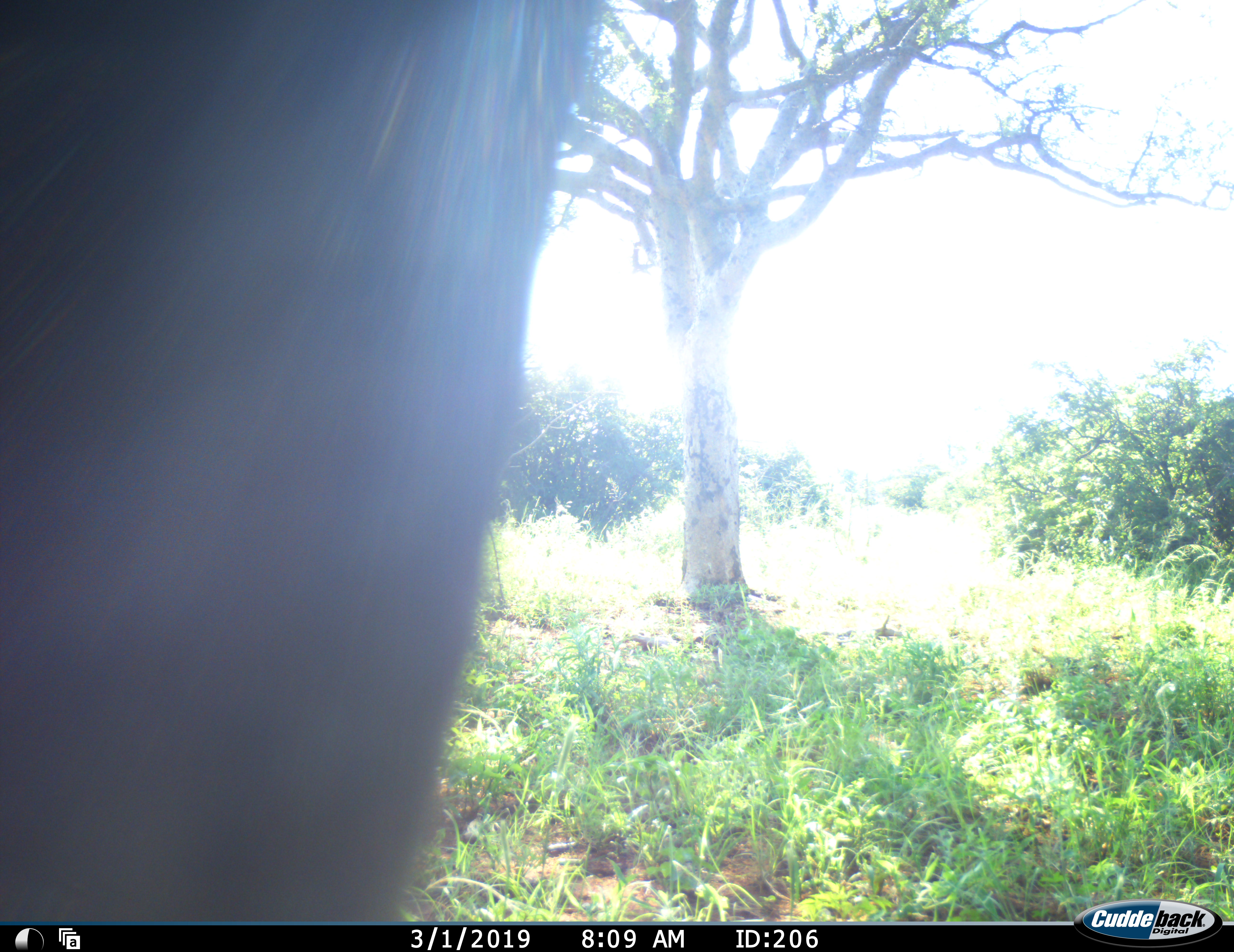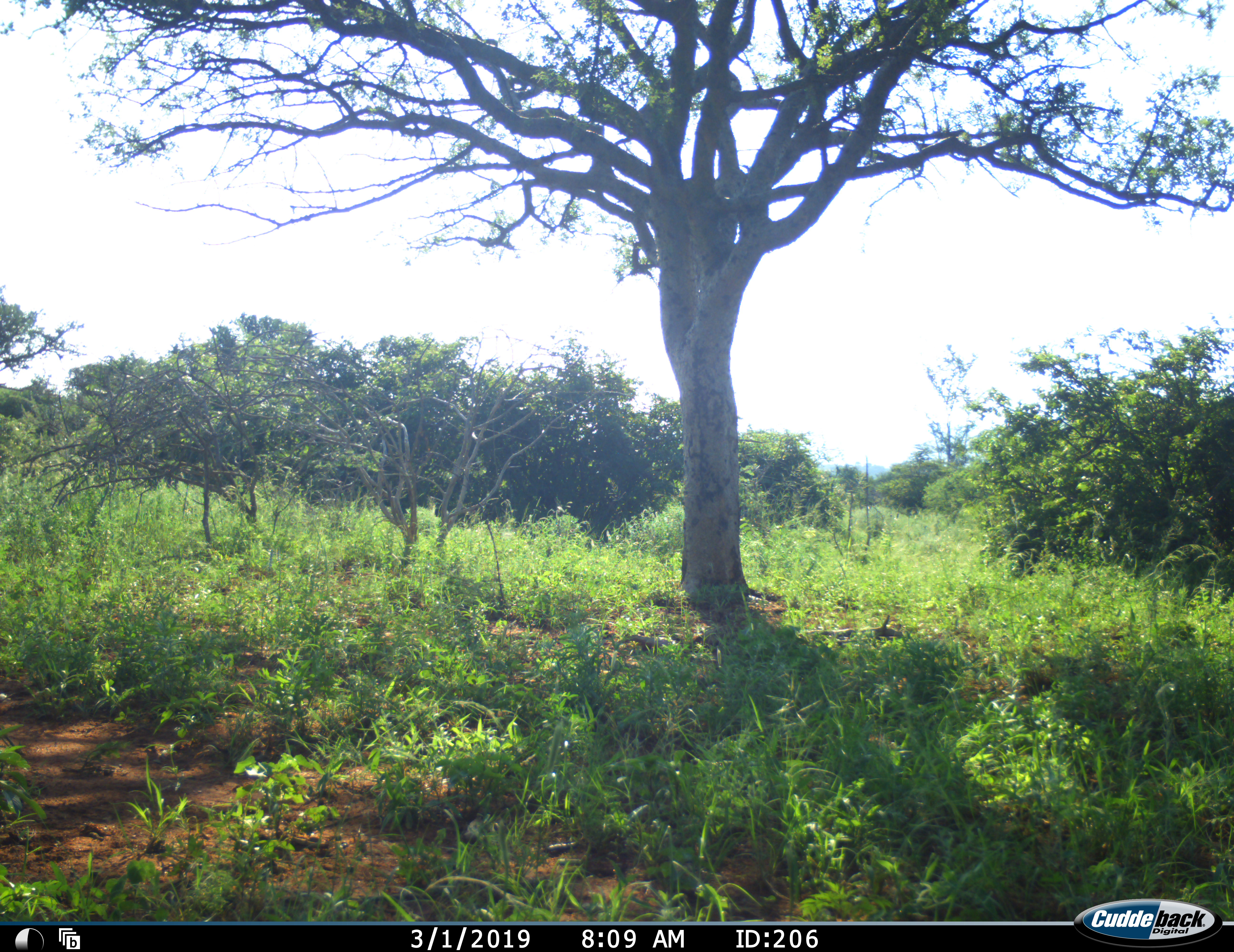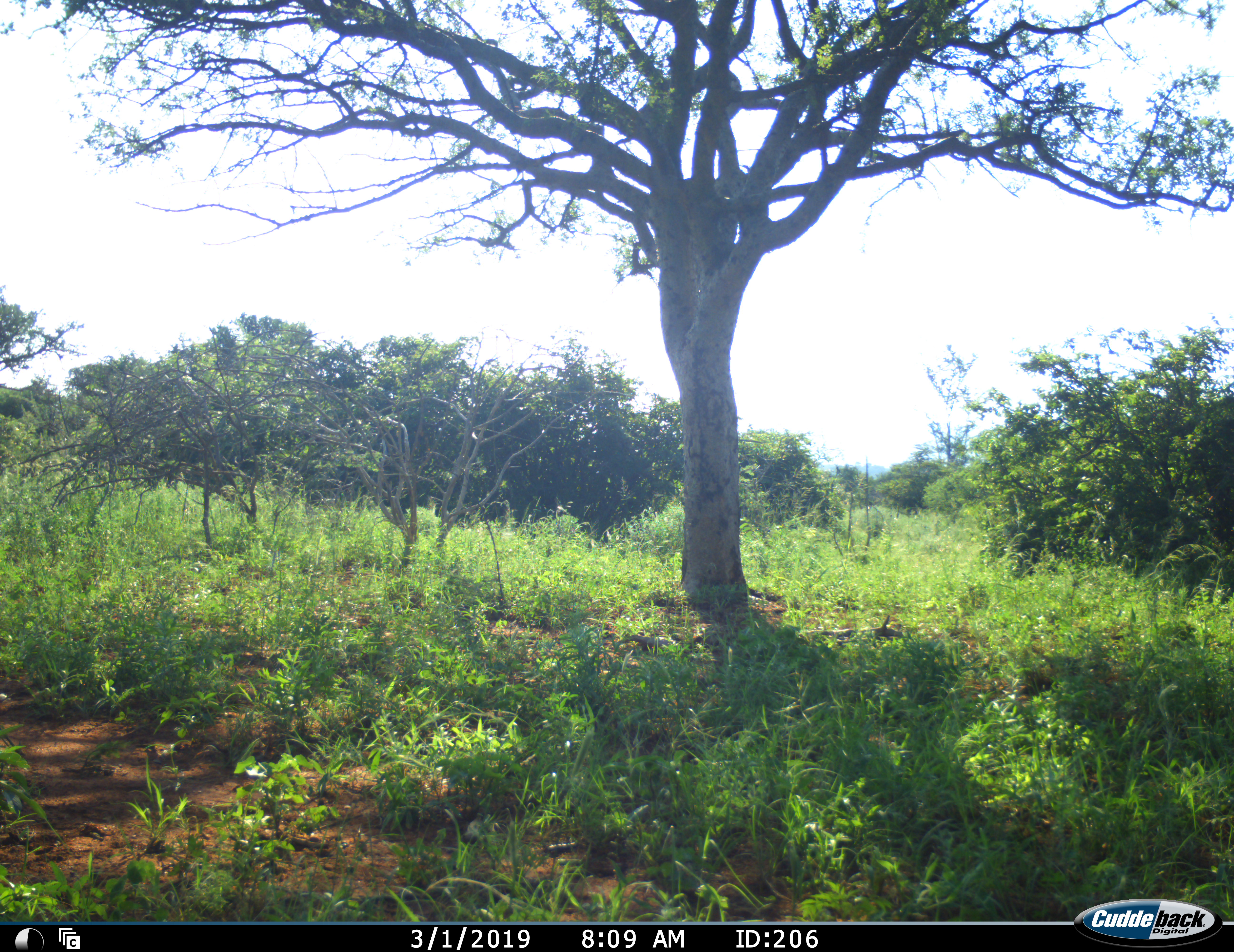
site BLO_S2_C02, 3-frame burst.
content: unidentified animal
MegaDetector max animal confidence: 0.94